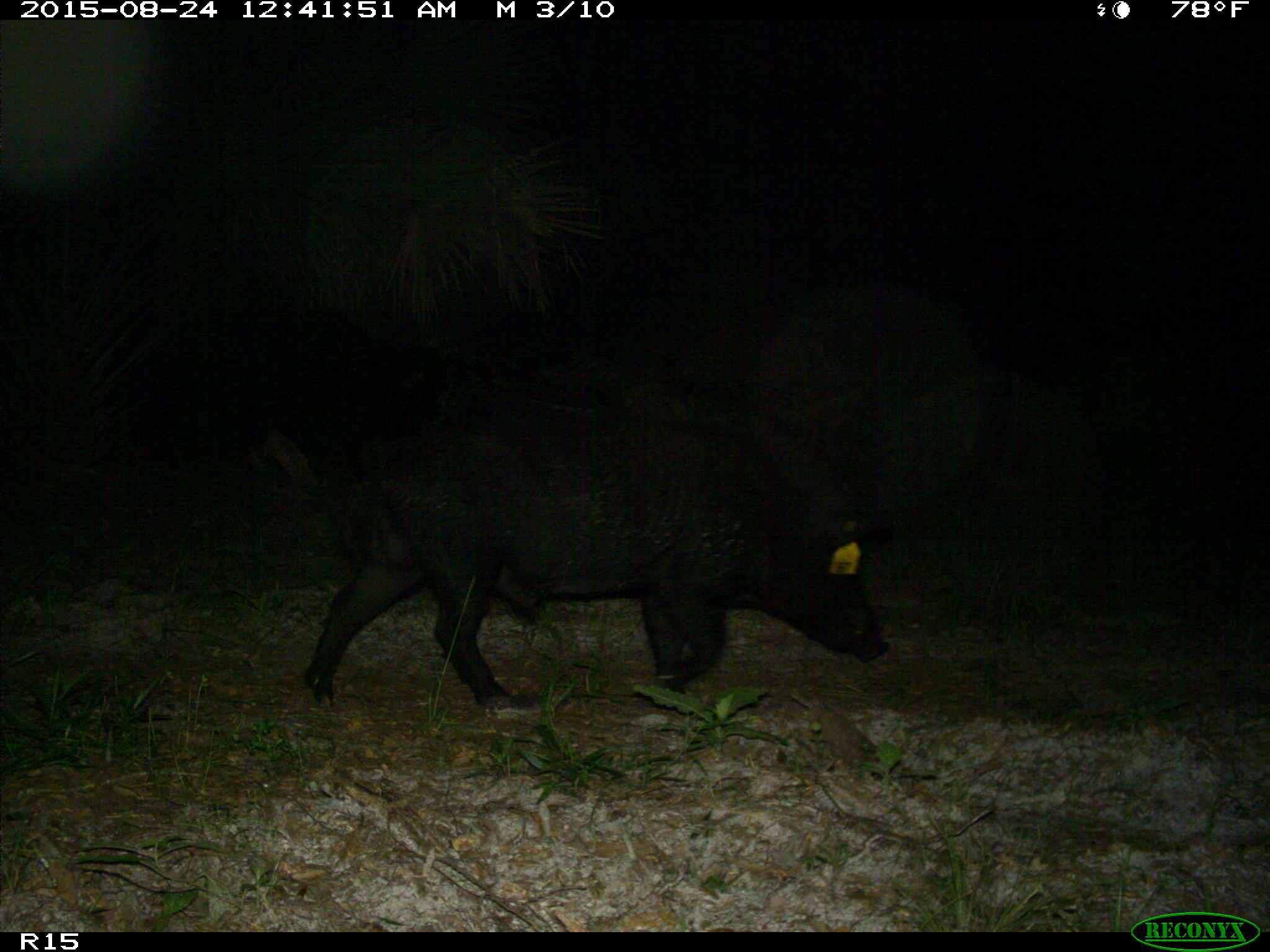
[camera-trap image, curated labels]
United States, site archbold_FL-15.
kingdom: Animalia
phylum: Chordata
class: Mammalia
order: Artiodactyla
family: Suidae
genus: Sus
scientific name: Sus scrofa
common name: wild boar